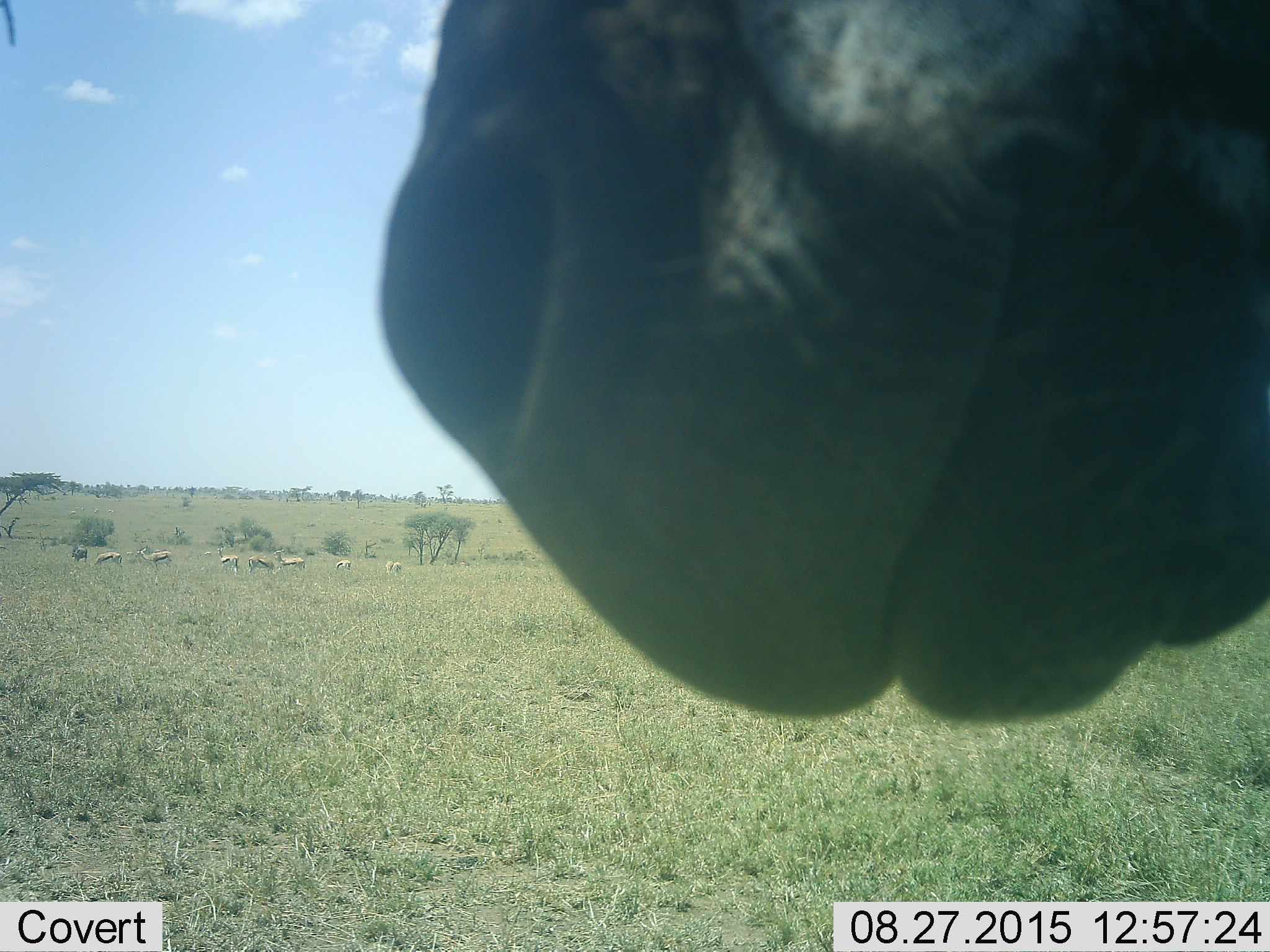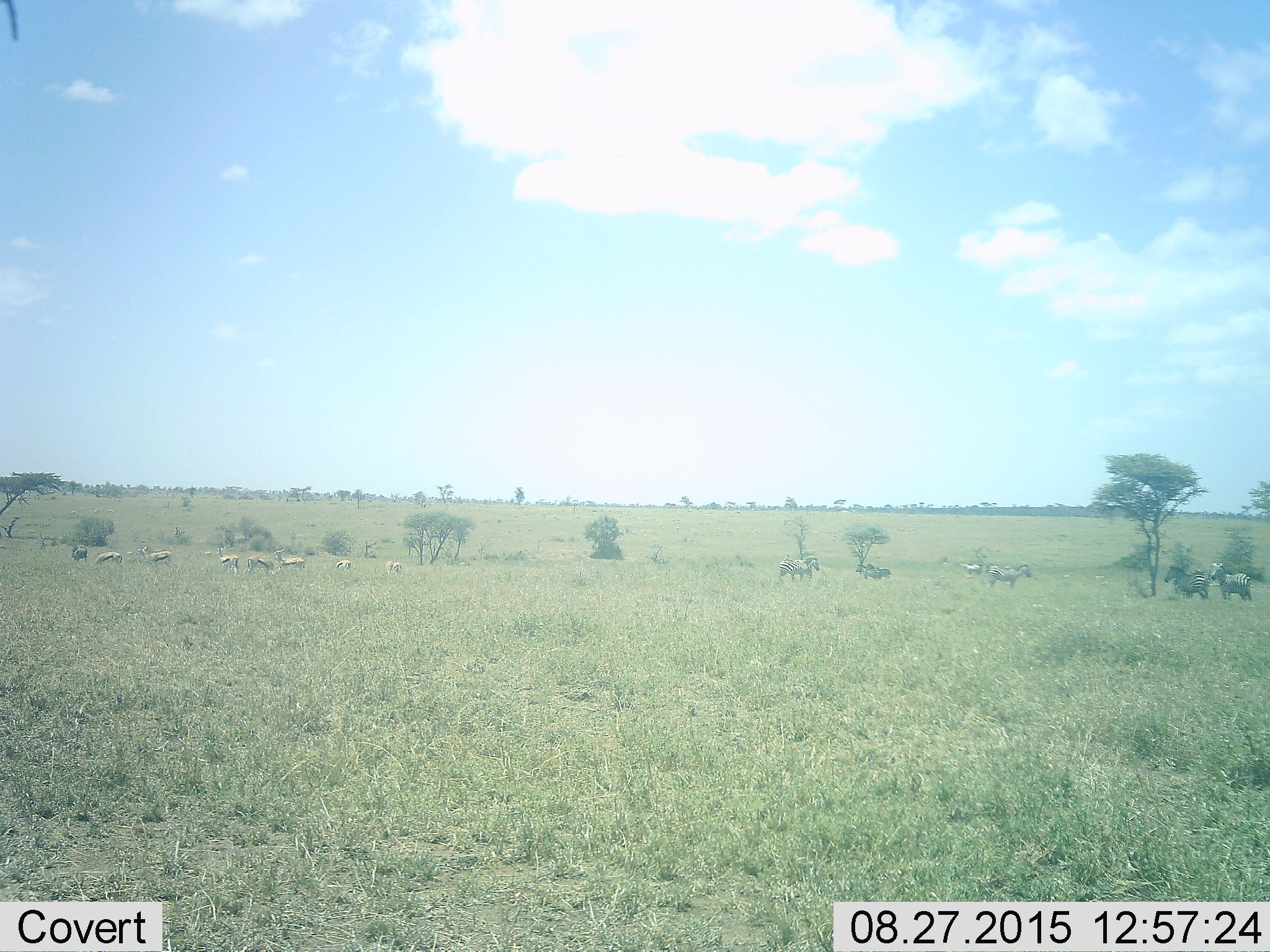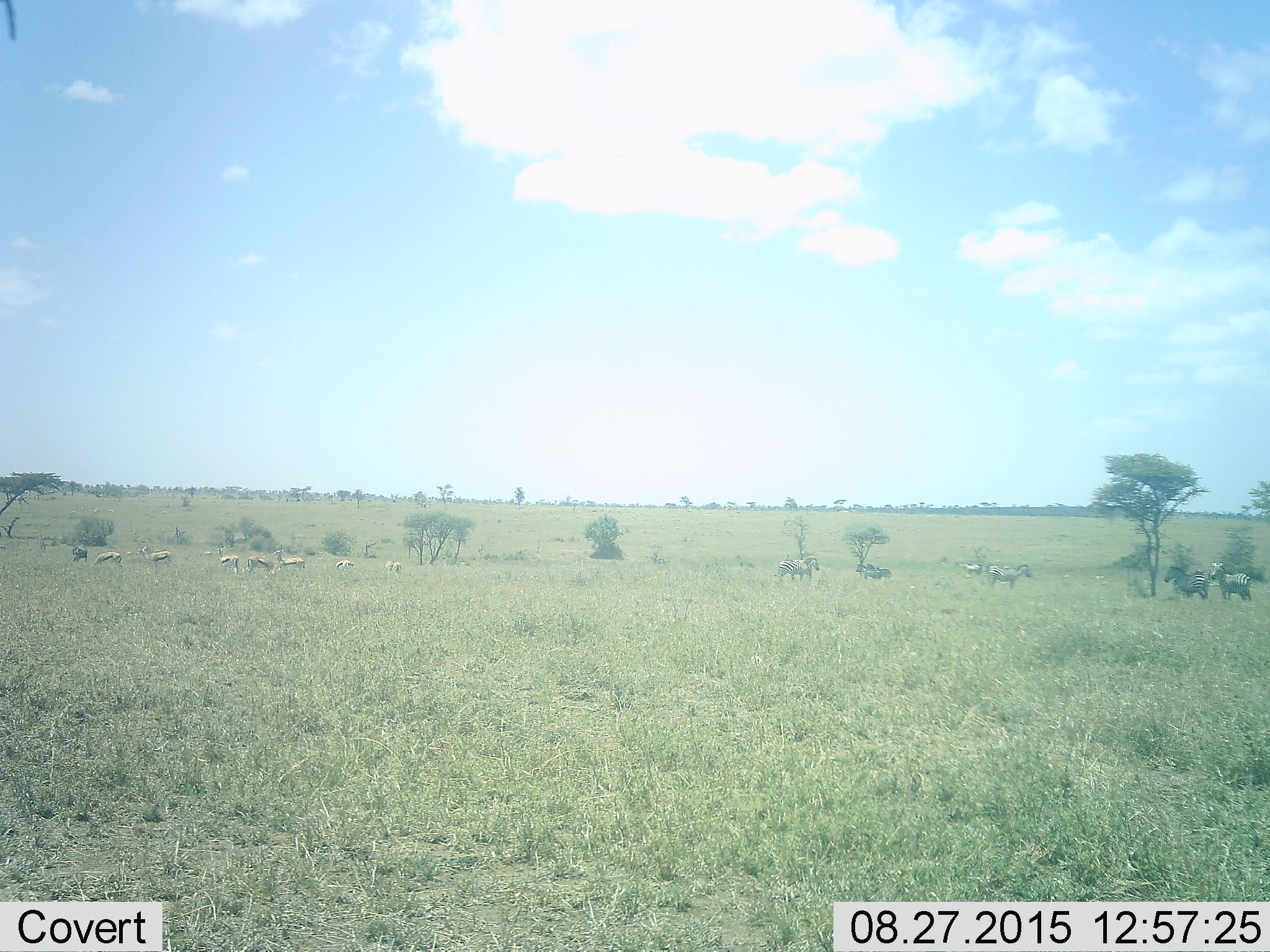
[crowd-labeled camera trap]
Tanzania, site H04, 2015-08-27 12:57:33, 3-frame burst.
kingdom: Animalia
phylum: Chordata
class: Mammalia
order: Artiodactyla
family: Bovidae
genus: Eudorcas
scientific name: Eudorcas thomsonii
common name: thomson's gazelle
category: gazellethomsons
Gazellethomsons (thomson's gazelle) (Eudorcas thomsonii), count 10. Behavior (volunteer vote fractions): standing 100%, resting 0%, moving 40%, interacting 20%. Young present (vote fraction): 0%. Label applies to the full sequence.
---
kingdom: Animalia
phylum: Chordata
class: Mammalia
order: Perissodactyla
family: Equidae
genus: Equus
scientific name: Equus quagga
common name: plains zebra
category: zebra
Zebra (plains zebra) (Equus quagga), count 10. Behavior (volunteer vote fractions): standing 100%, resting 0%, moving 20%, interacting 0%. Young present (vote fraction): 0%. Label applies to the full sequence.